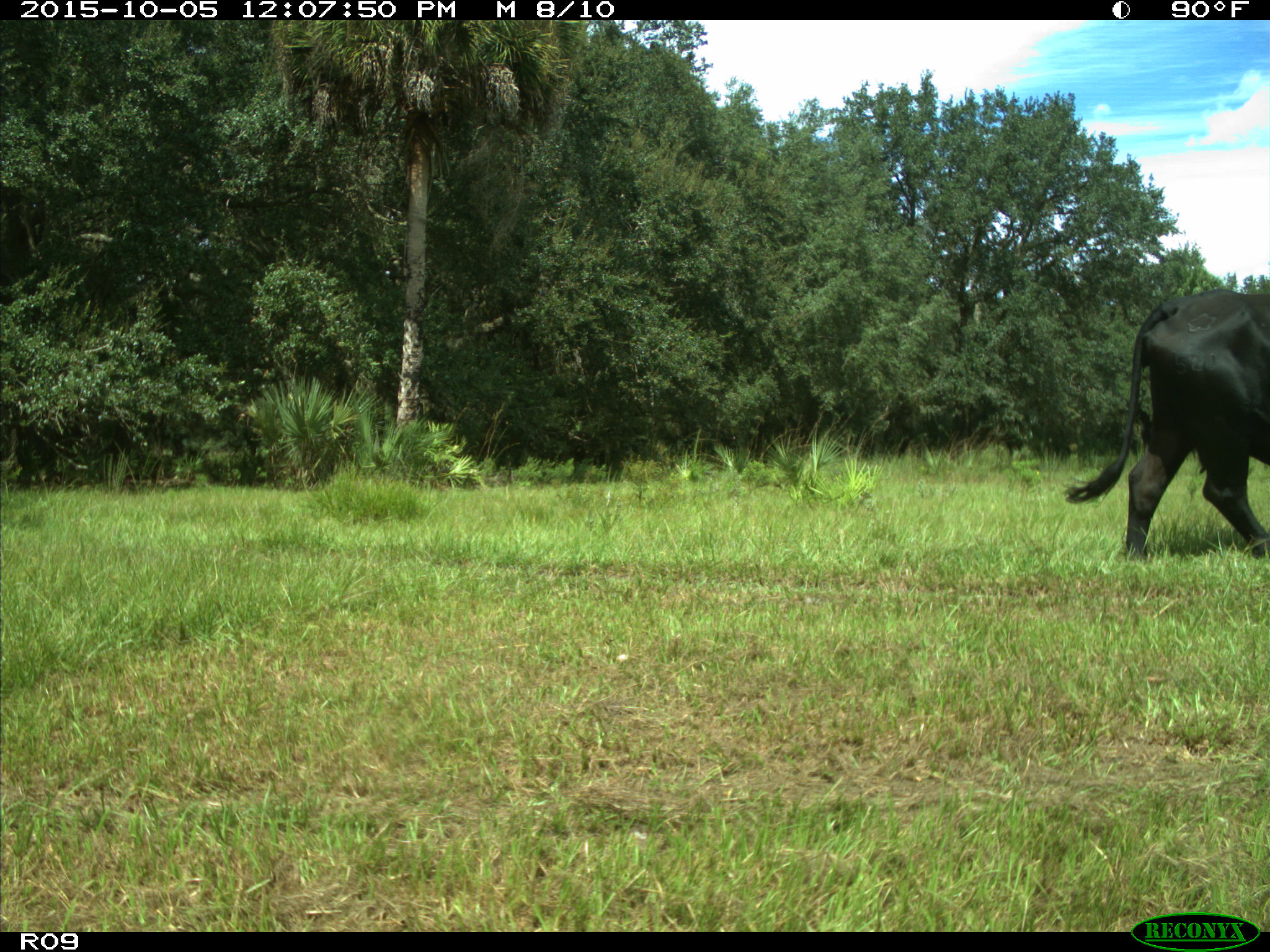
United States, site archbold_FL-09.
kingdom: Animalia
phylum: Chordata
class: Mammalia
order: Artiodactyla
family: Bovidae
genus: Bos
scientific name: Bos taurus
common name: domestic cow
Bos taurus (domestic cow).